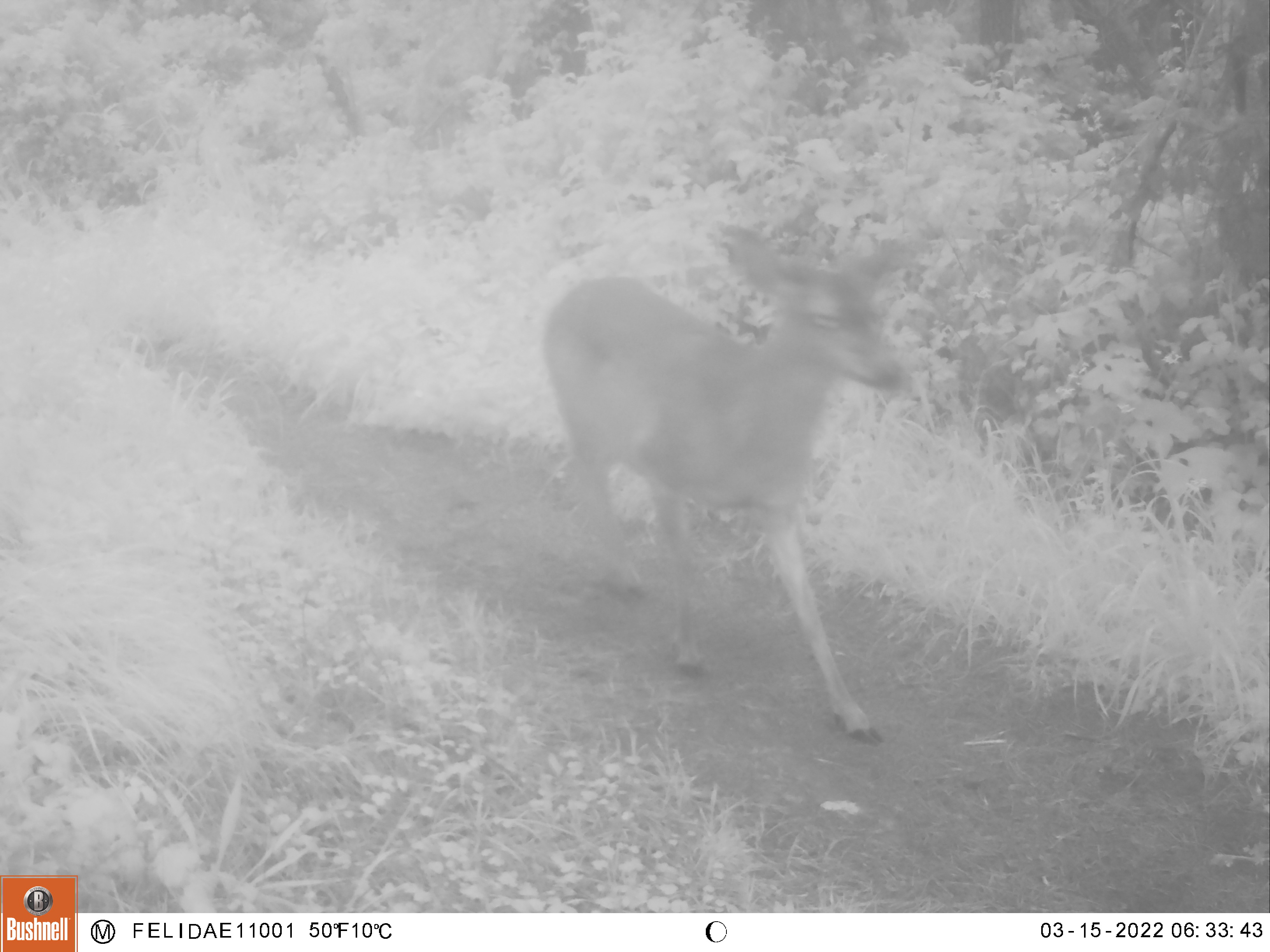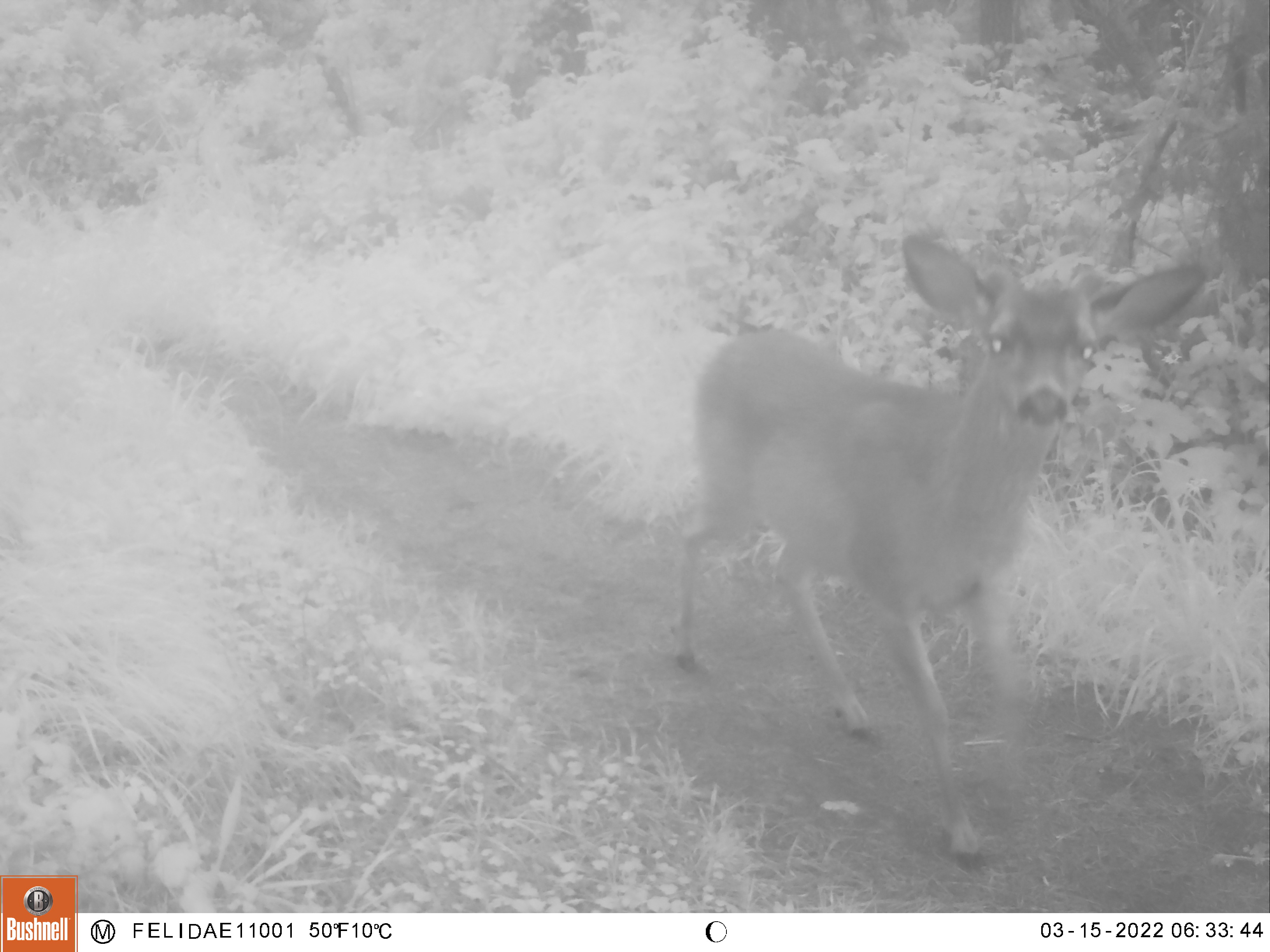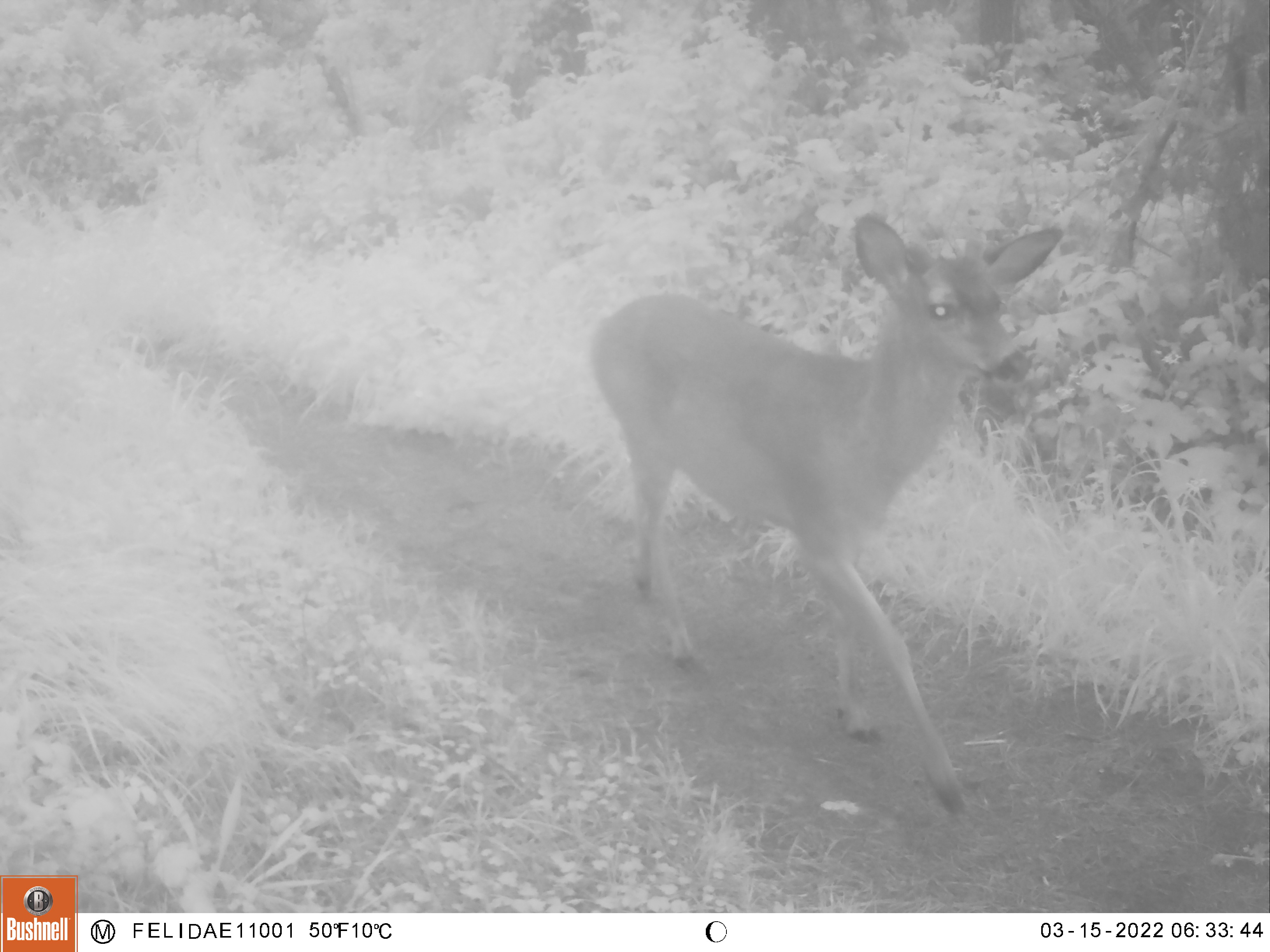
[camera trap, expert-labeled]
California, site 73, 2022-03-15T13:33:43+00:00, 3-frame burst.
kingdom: Animalia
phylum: Chordata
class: Mammalia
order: Artiodactyla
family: Cervidae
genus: Odocoileus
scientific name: Odocoileus hemionus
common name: mule deer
Mule deer (Odocoileus hemionus).